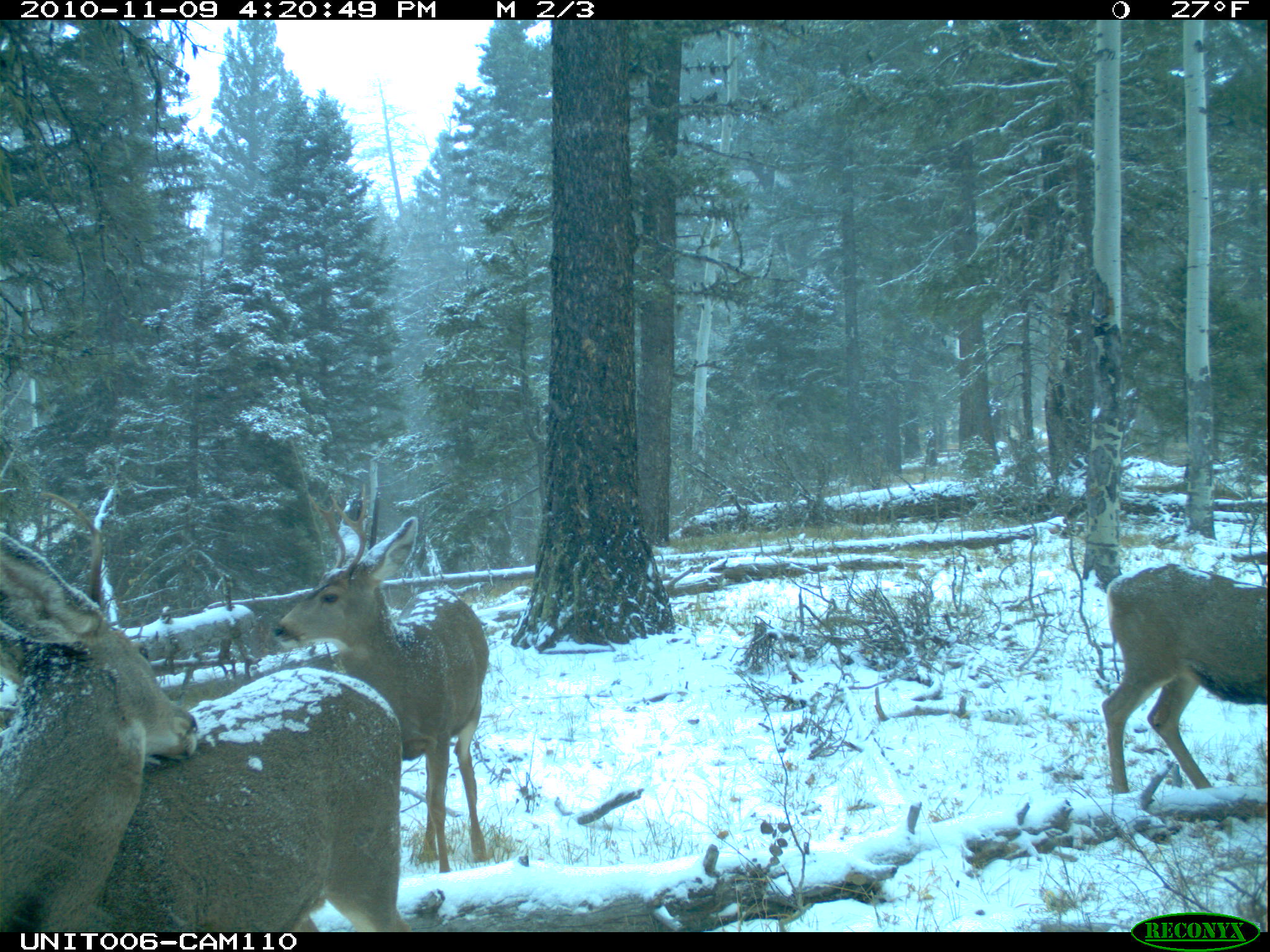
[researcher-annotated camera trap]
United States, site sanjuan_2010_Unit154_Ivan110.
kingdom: Animalia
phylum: Chordata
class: Mammalia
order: Artiodactyla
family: Cervidae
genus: Odocoileus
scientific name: Odocoileus hemionus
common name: mule deer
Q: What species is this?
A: Odocoileus hemionus (mule deer).